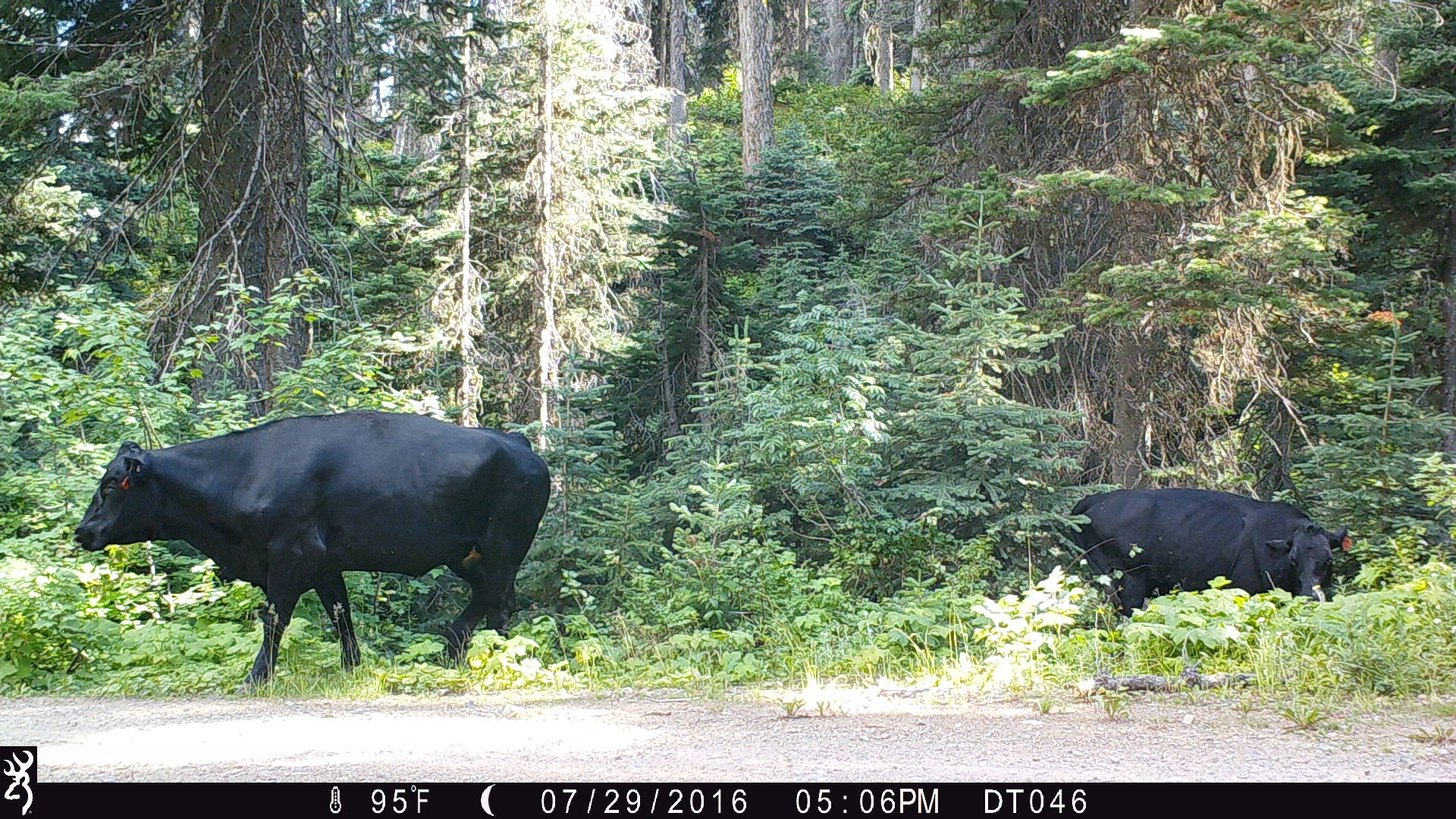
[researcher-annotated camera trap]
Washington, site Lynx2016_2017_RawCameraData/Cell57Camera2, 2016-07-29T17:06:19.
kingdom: Animalia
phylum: Chordata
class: Mammalia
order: Artiodactyla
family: Bovidae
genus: Bos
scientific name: Bos taurus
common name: domestic cattle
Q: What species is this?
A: Domestic cattle (Bos taurus).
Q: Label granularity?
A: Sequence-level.